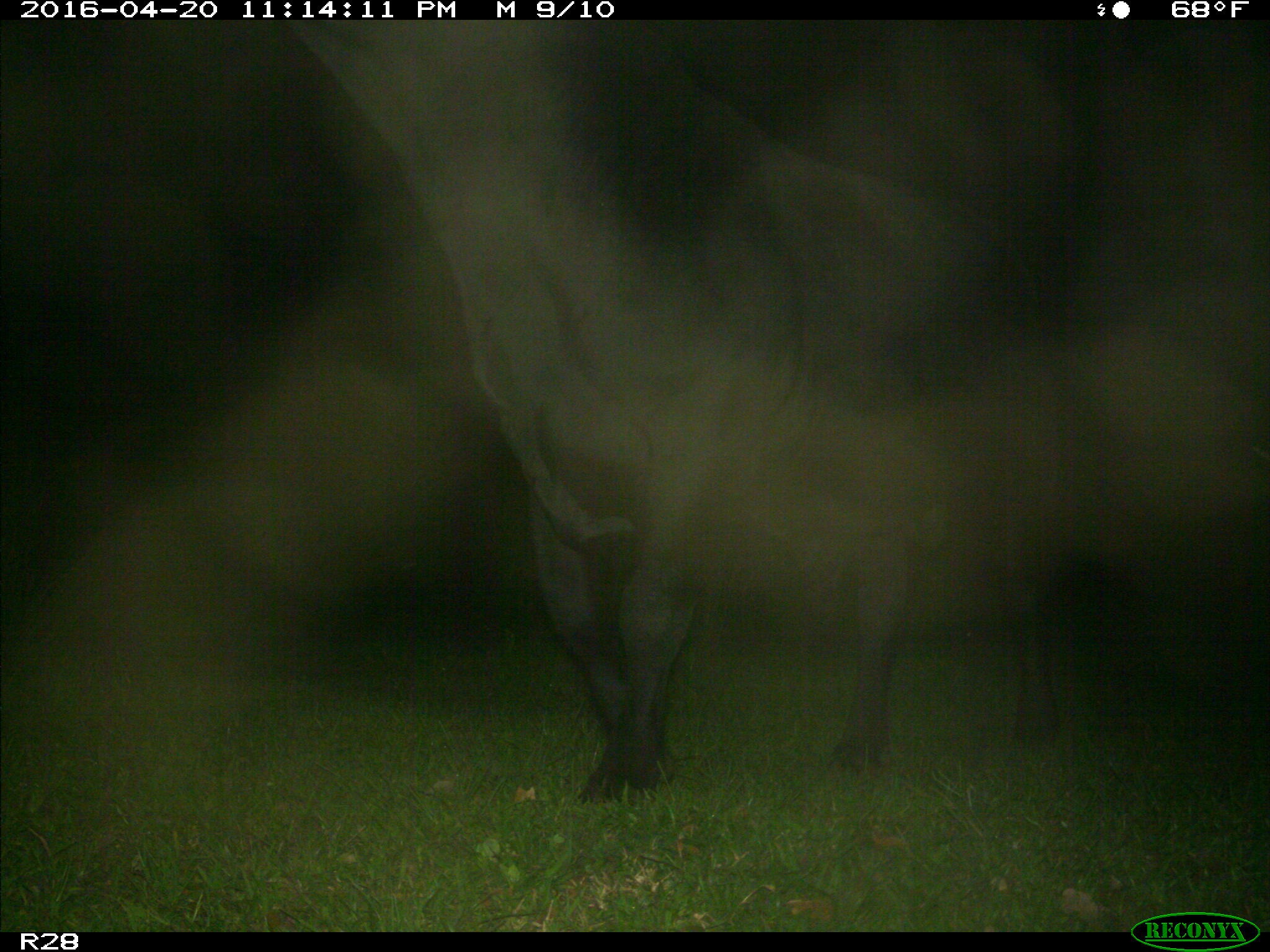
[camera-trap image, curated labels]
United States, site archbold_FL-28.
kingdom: Animalia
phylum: Chordata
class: Mammalia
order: Artiodactyla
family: Bovidae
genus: Bos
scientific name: Bos taurus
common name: domestic cow